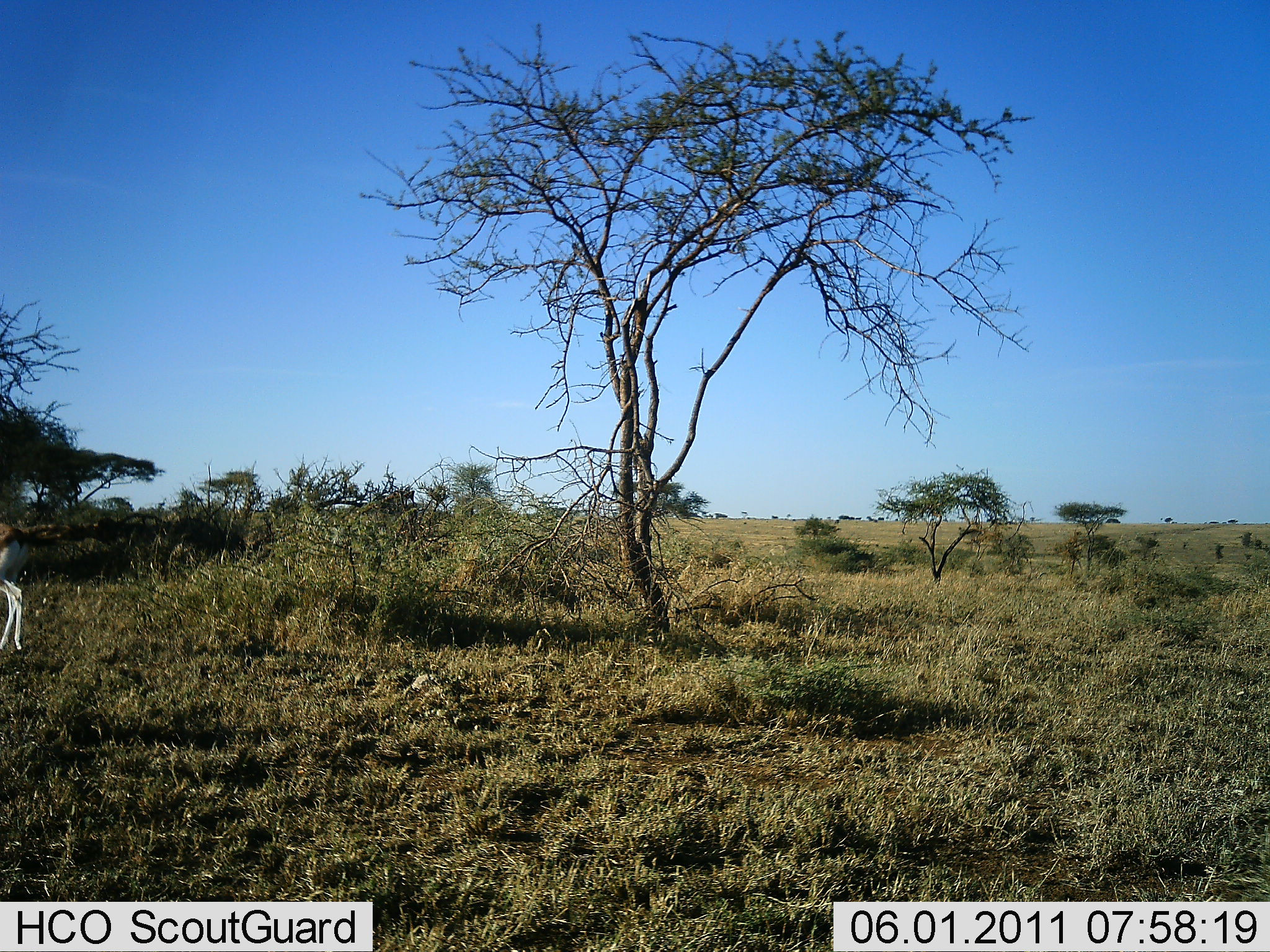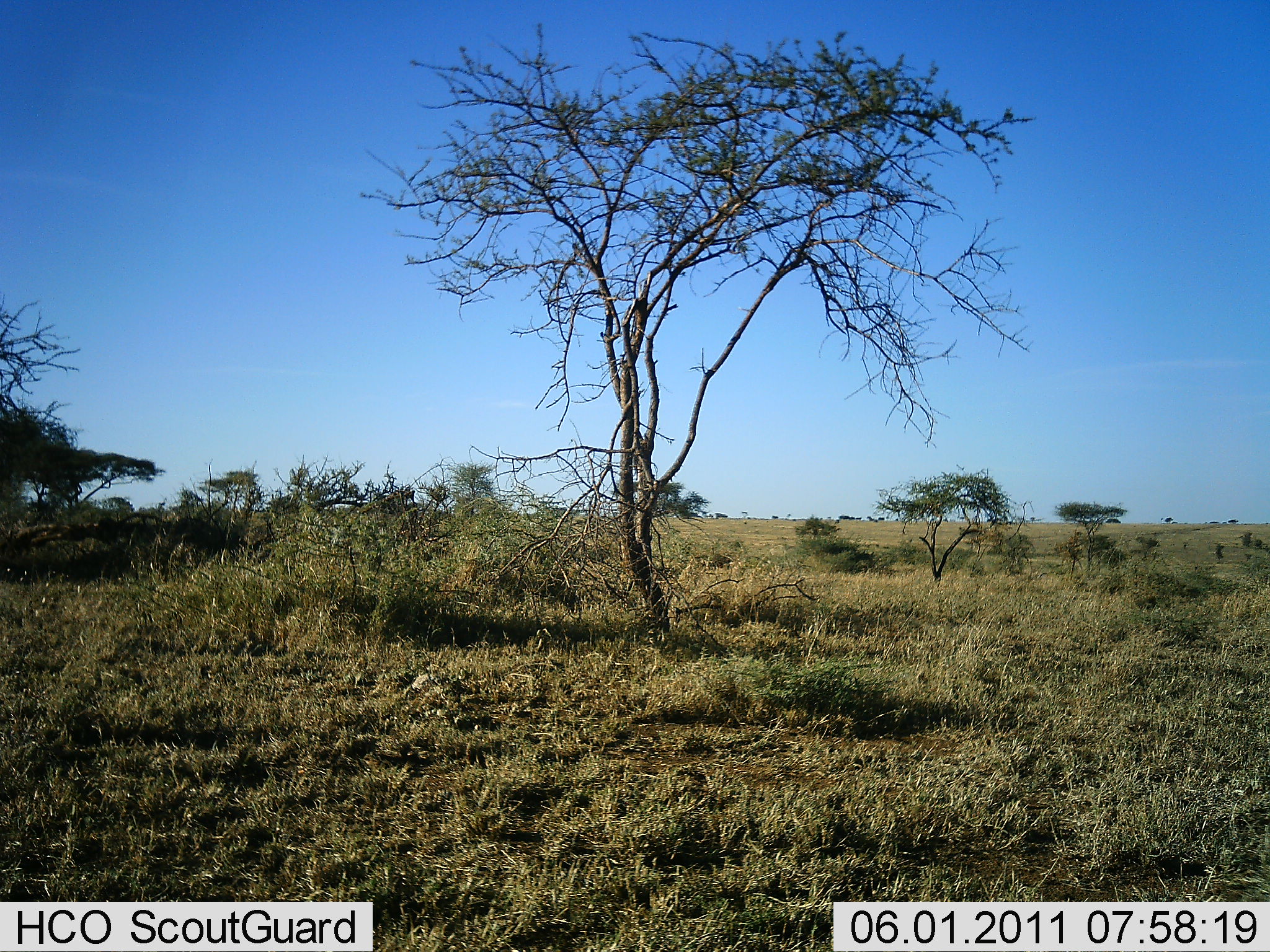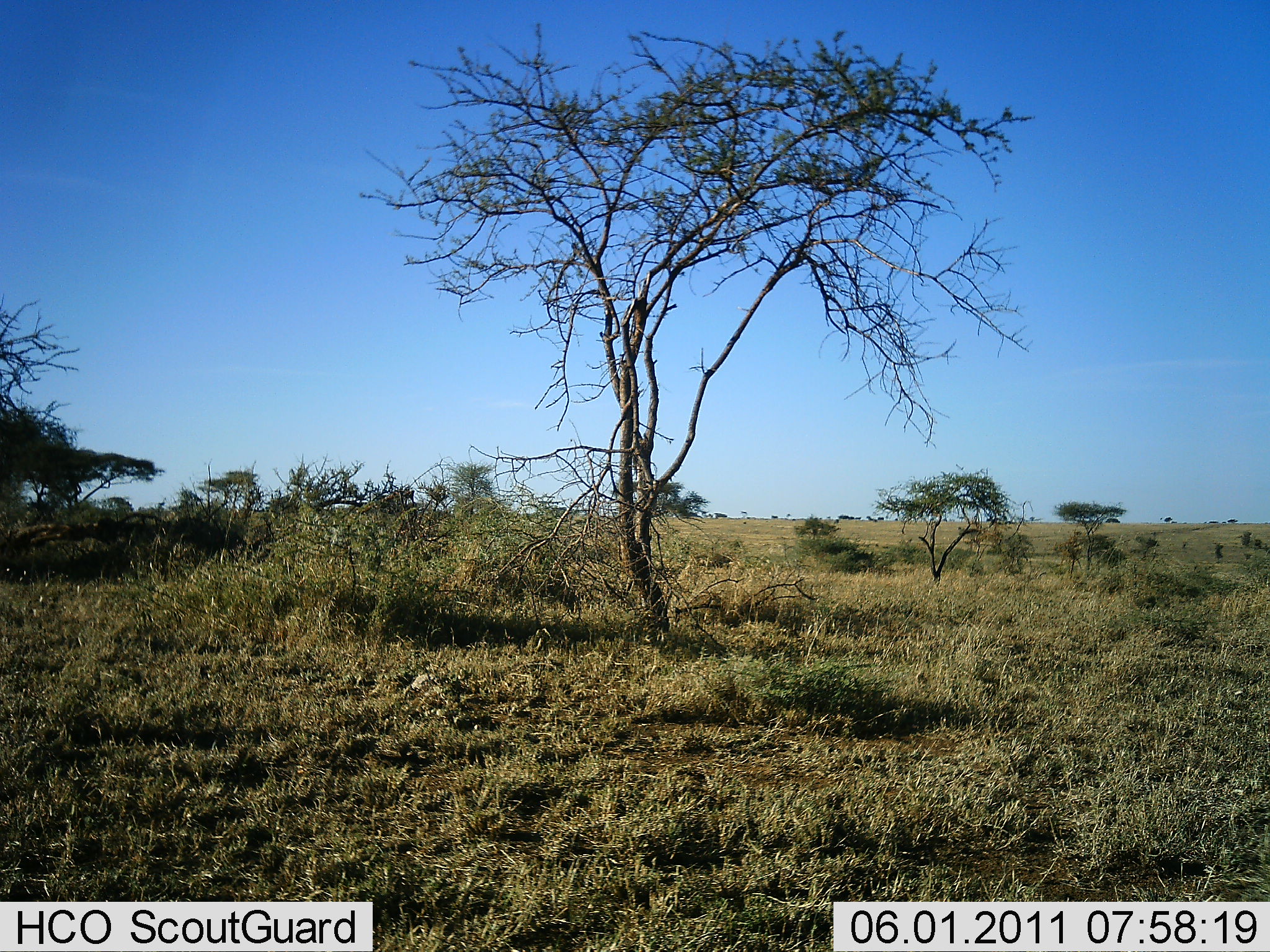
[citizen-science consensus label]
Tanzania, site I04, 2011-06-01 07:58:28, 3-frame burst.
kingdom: Animalia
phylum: Chordata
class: Mammalia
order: Artiodactyla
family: Bovidae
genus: Eudorcas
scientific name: Eudorcas thomsonii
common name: thomson's gazelle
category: gazellethomsons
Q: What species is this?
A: Gazellethomsons (thomson's gazelle) (Eudorcas thomsonii).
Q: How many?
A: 1.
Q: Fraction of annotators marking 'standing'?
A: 0%.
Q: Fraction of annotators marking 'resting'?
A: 0%.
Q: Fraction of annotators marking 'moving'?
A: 100%.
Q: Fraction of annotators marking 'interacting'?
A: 0%.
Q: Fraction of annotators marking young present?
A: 0%.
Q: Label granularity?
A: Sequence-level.